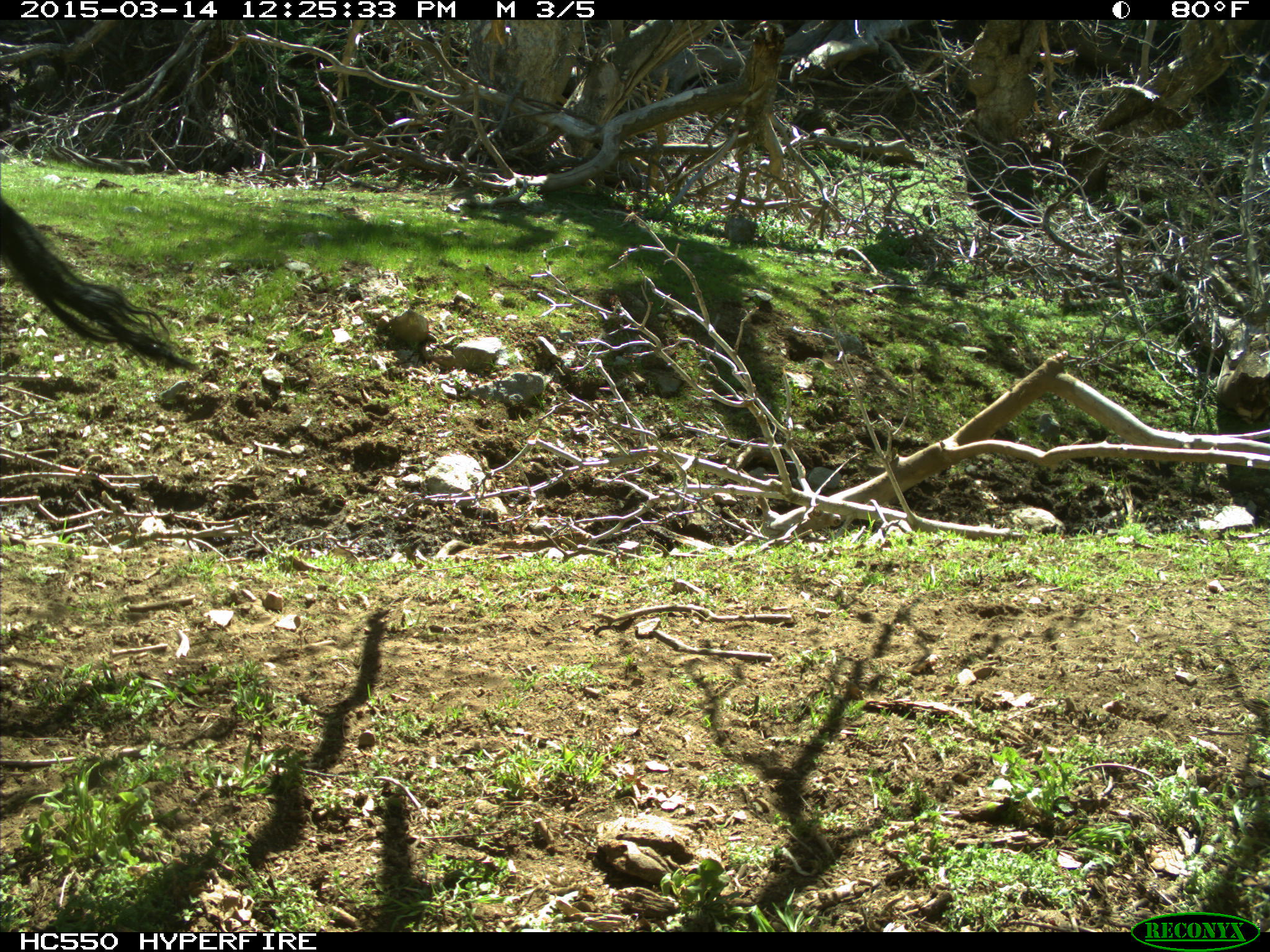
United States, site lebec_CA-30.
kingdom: Animalia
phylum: Chordata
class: Mammalia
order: Artiodactyla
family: Bovidae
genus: Bos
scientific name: Bos taurus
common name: domestic cow